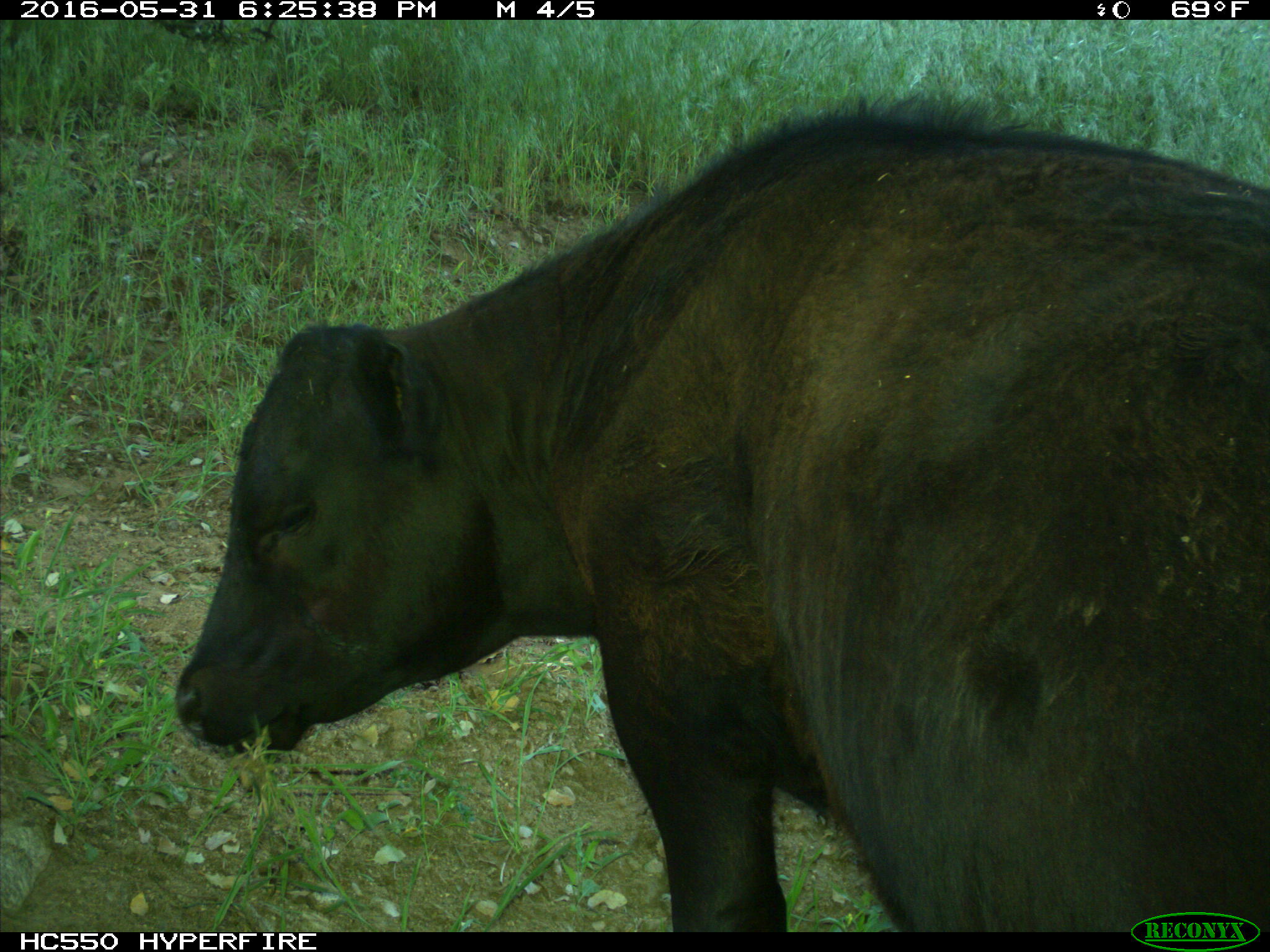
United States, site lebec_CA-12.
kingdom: Animalia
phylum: Chordata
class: Mammalia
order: Artiodactyla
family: Bovidae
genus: Bos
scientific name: Bos taurus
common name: domestic cow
Bos taurus (domestic cow).